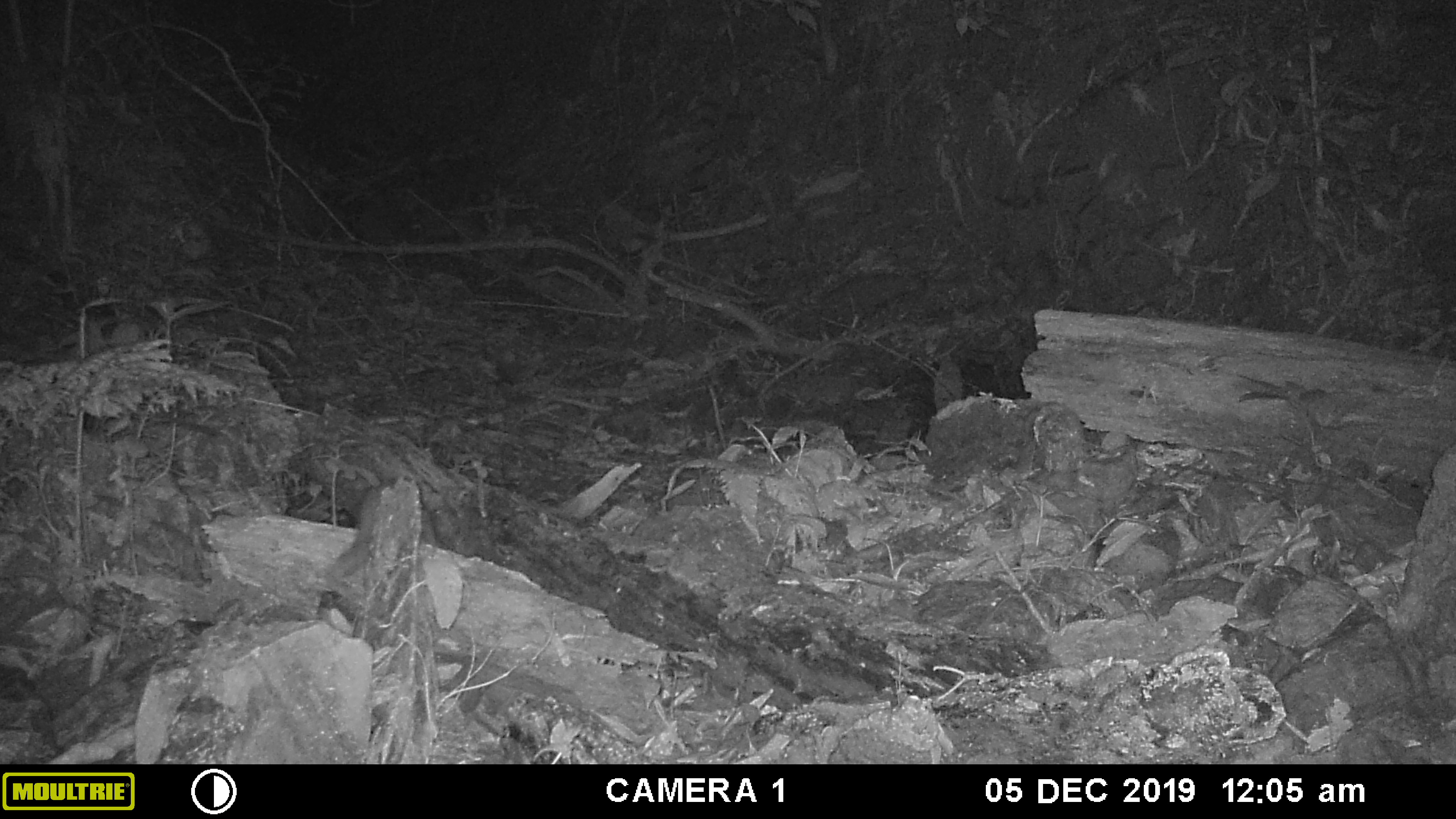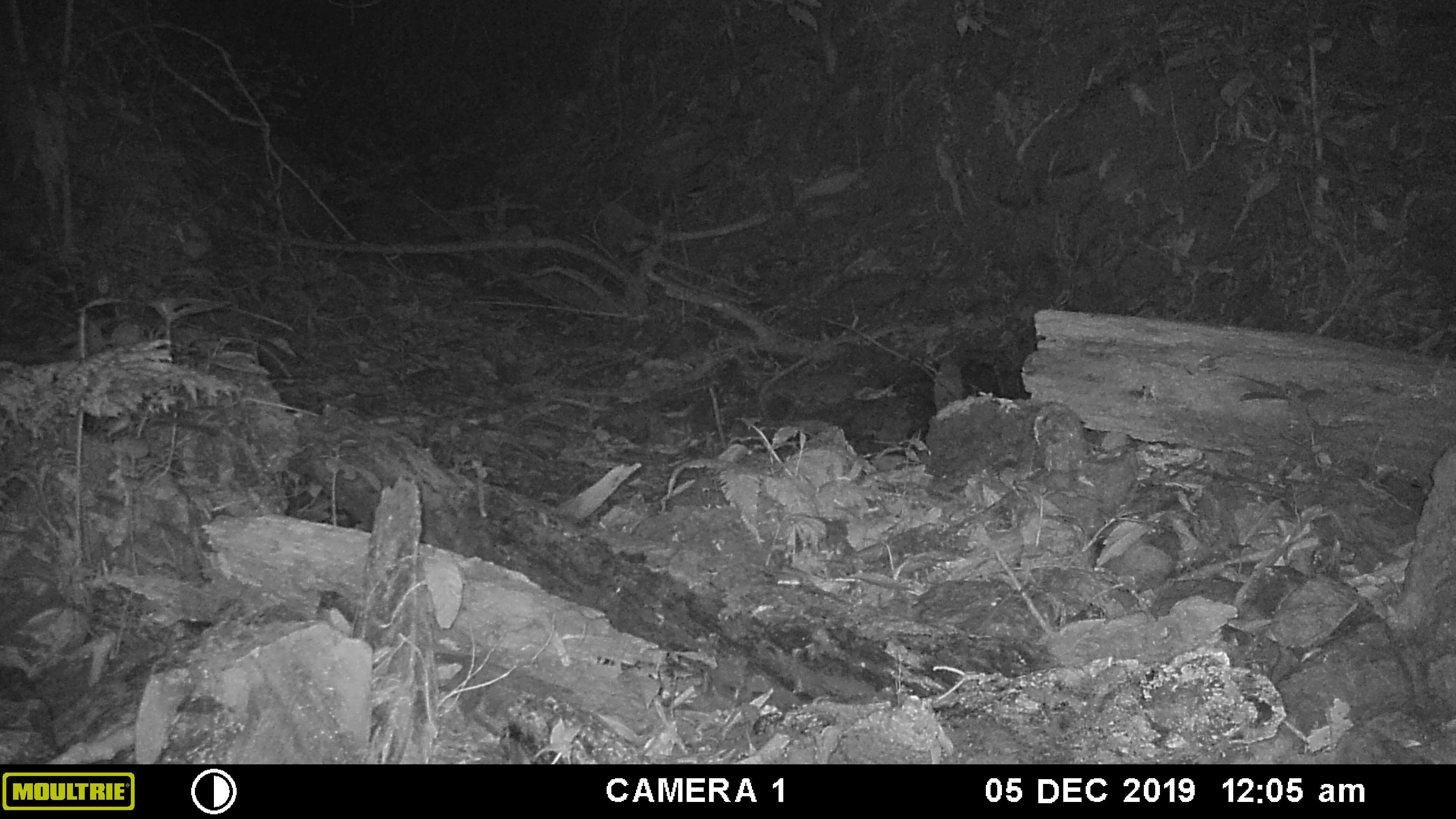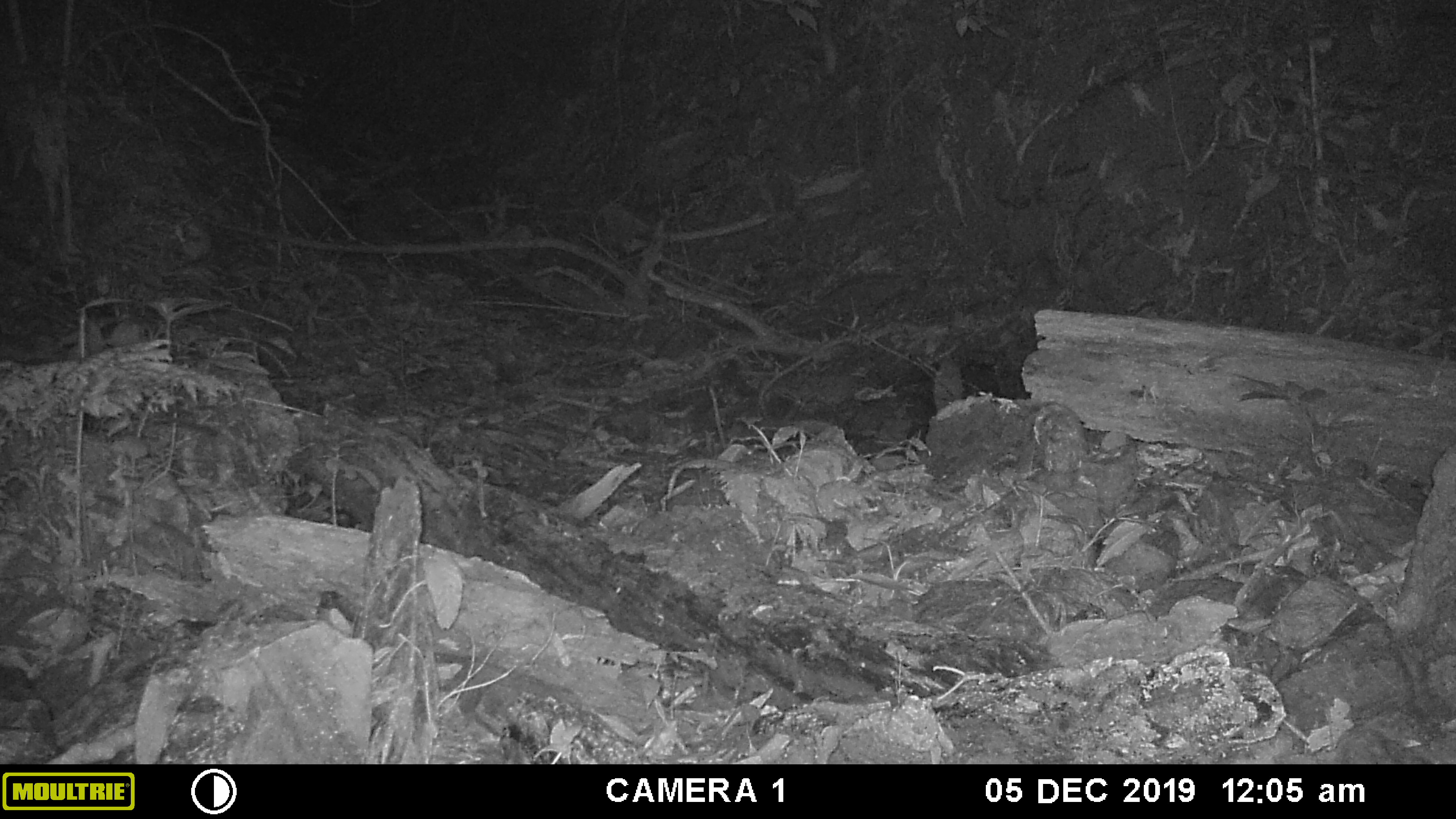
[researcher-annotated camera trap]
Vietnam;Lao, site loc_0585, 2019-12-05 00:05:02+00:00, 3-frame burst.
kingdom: Animalia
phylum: Chordata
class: Mammalia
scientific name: Mammalia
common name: mammal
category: unidentified small mammal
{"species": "unidentified small mammal (mammal) (Mammalia)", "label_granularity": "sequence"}